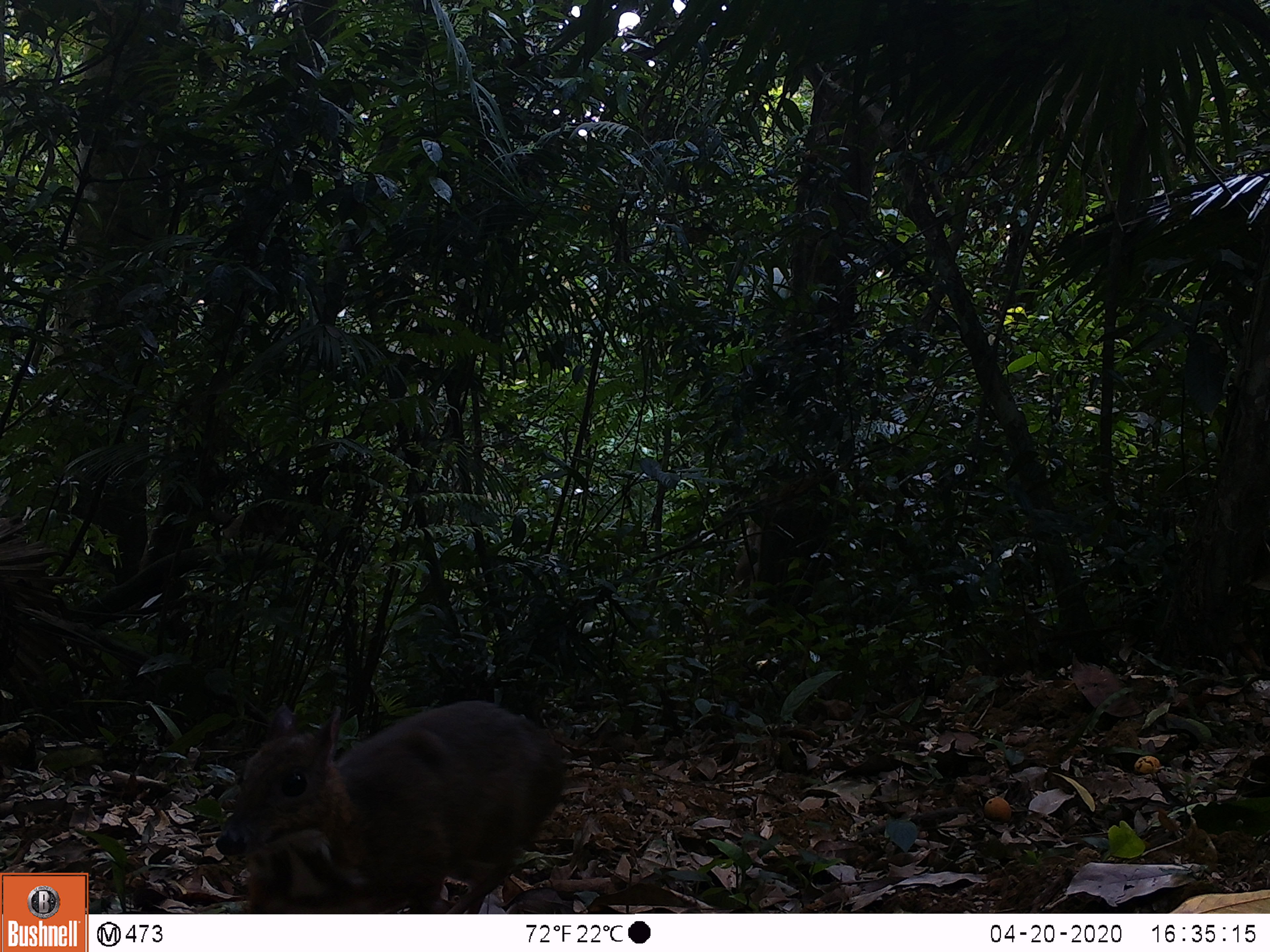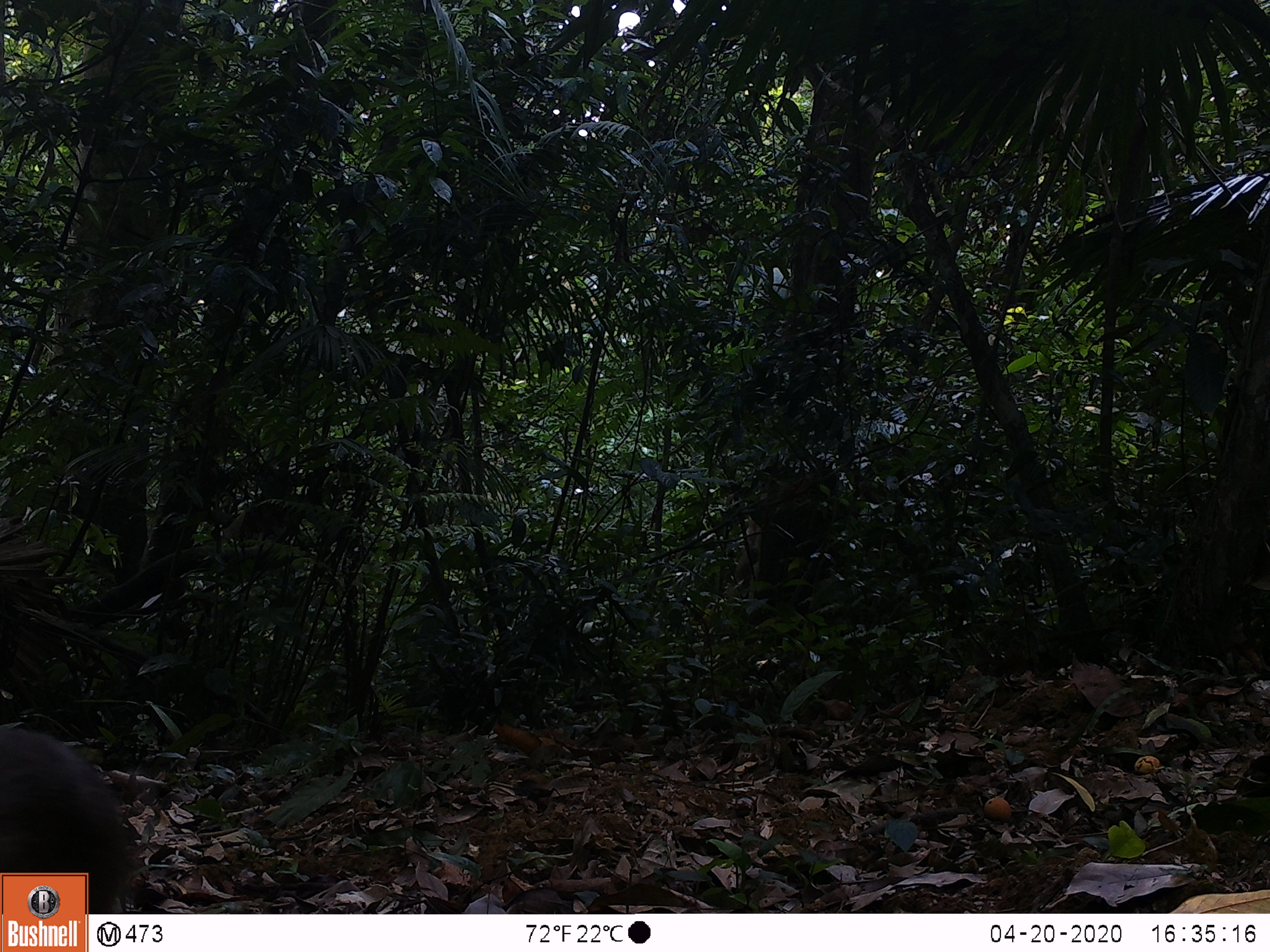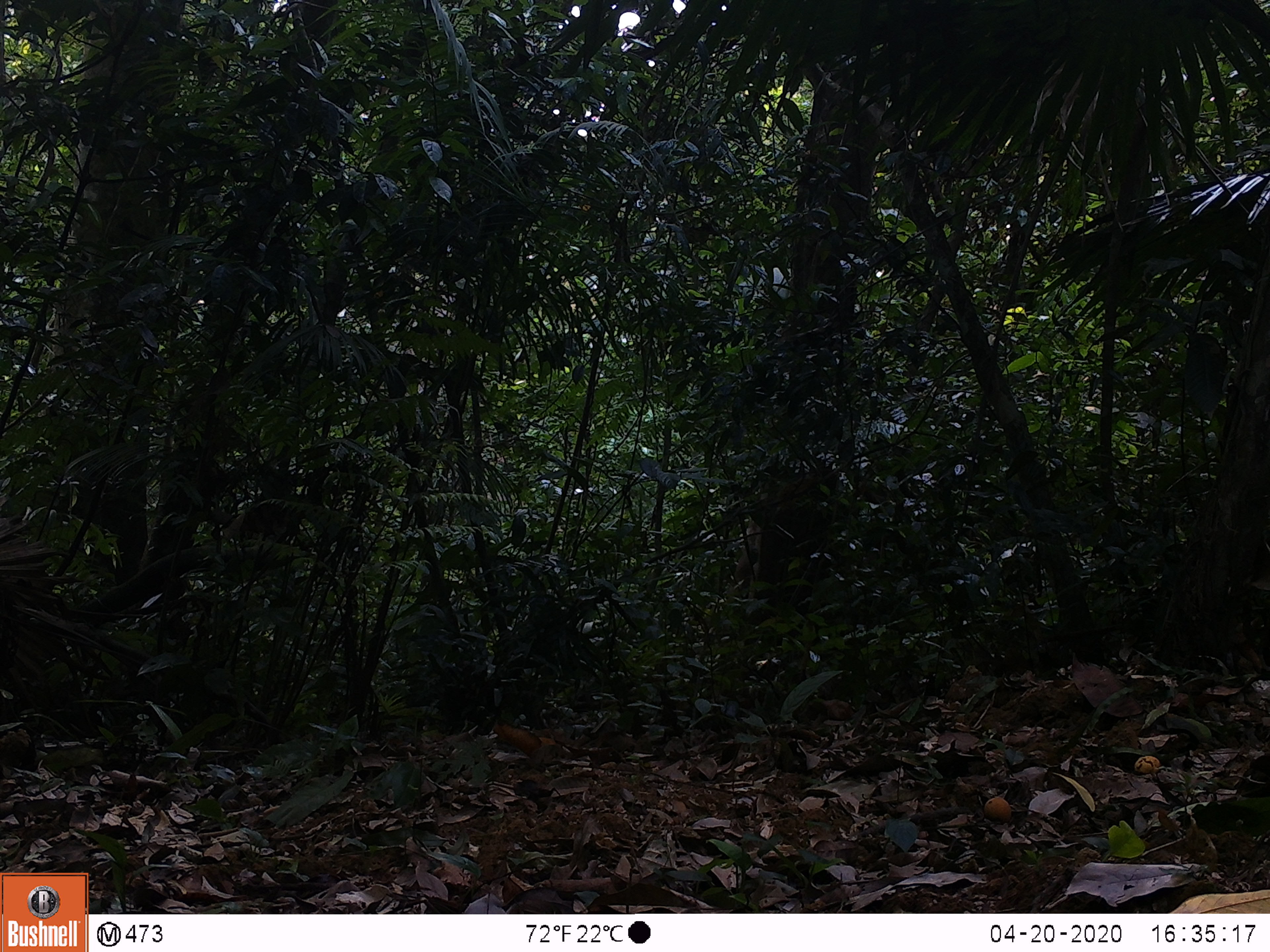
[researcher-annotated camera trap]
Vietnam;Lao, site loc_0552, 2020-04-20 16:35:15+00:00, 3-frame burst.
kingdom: Animalia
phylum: Chordata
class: Mammalia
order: Artiodactyla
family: Tragulidae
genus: Moschiola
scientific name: Moschiola meminna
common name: chevrotain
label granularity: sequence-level